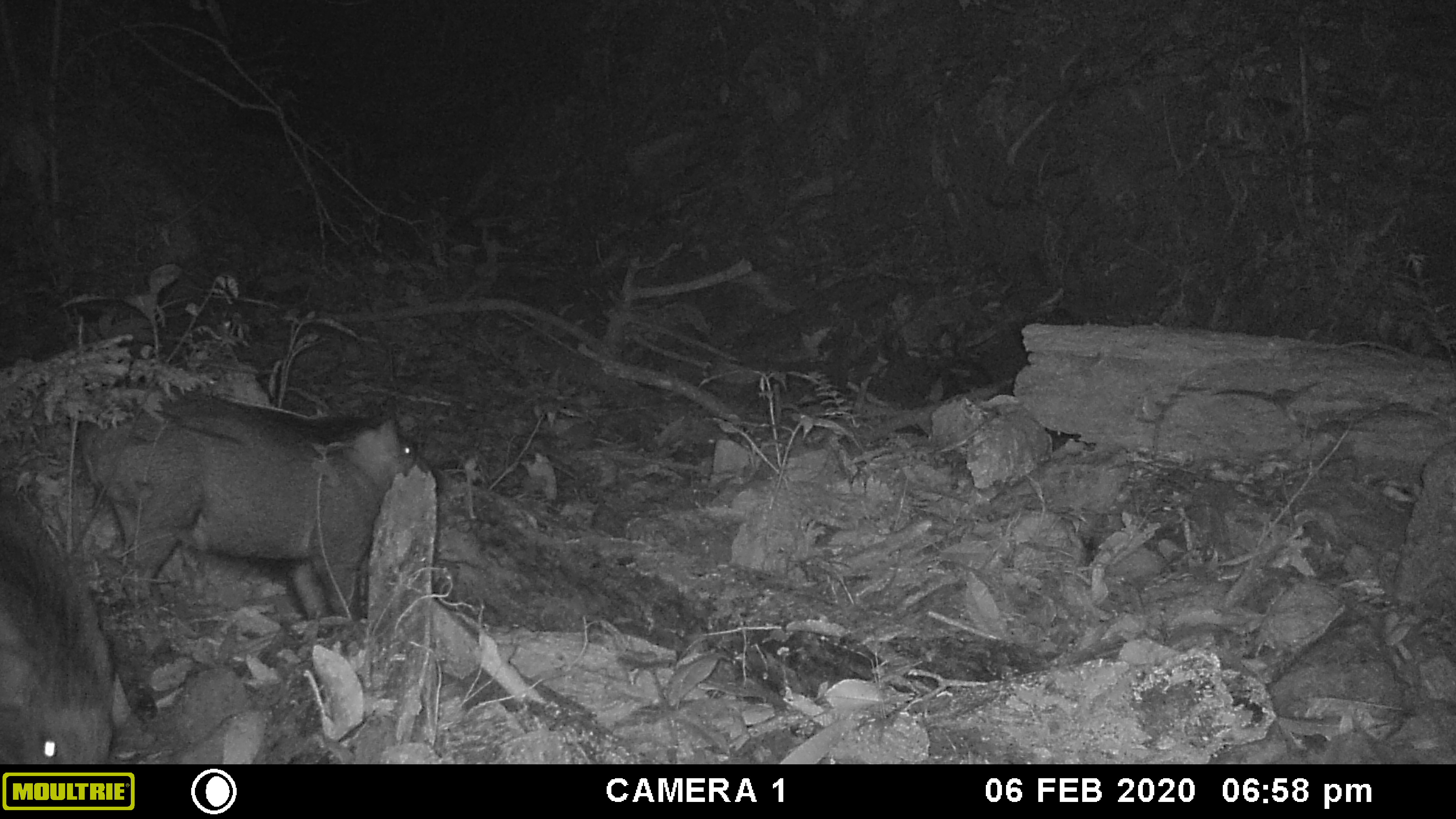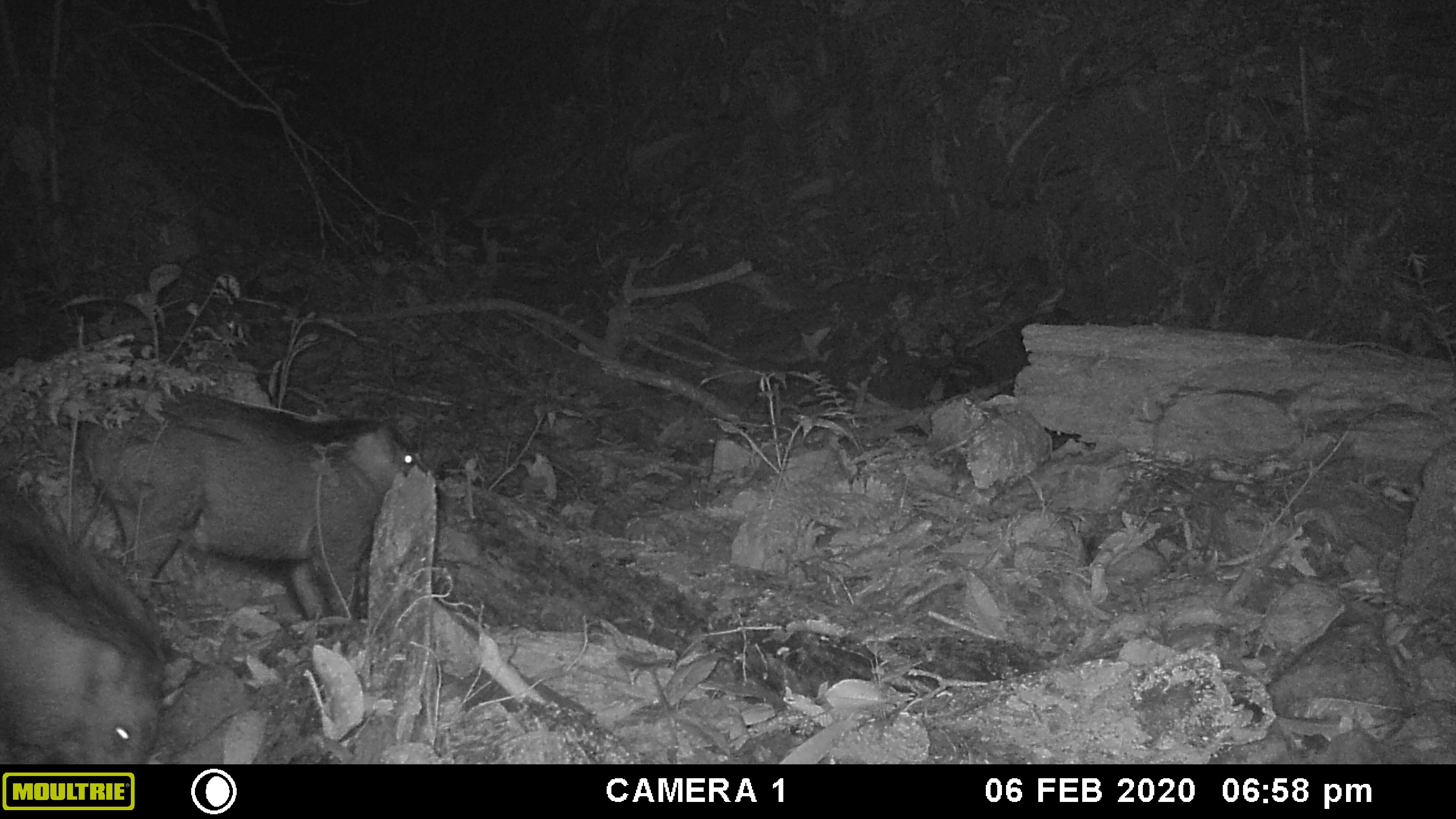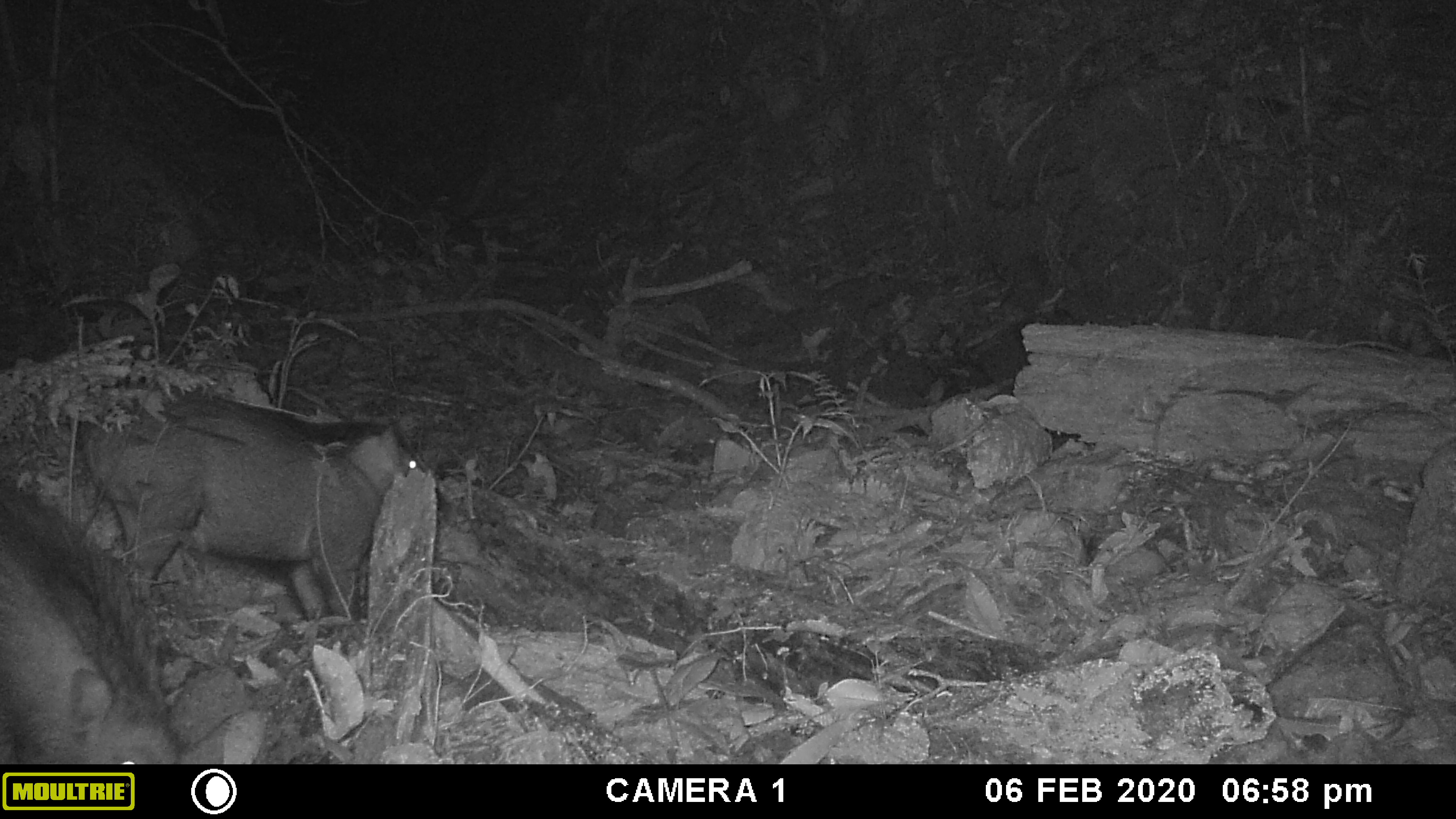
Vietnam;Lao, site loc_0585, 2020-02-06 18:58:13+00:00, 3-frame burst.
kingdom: Animalia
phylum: Chordata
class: Mammalia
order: Artiodactyla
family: Suidae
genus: Sus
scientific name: Sus scrofa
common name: eurasian wild pig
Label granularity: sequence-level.